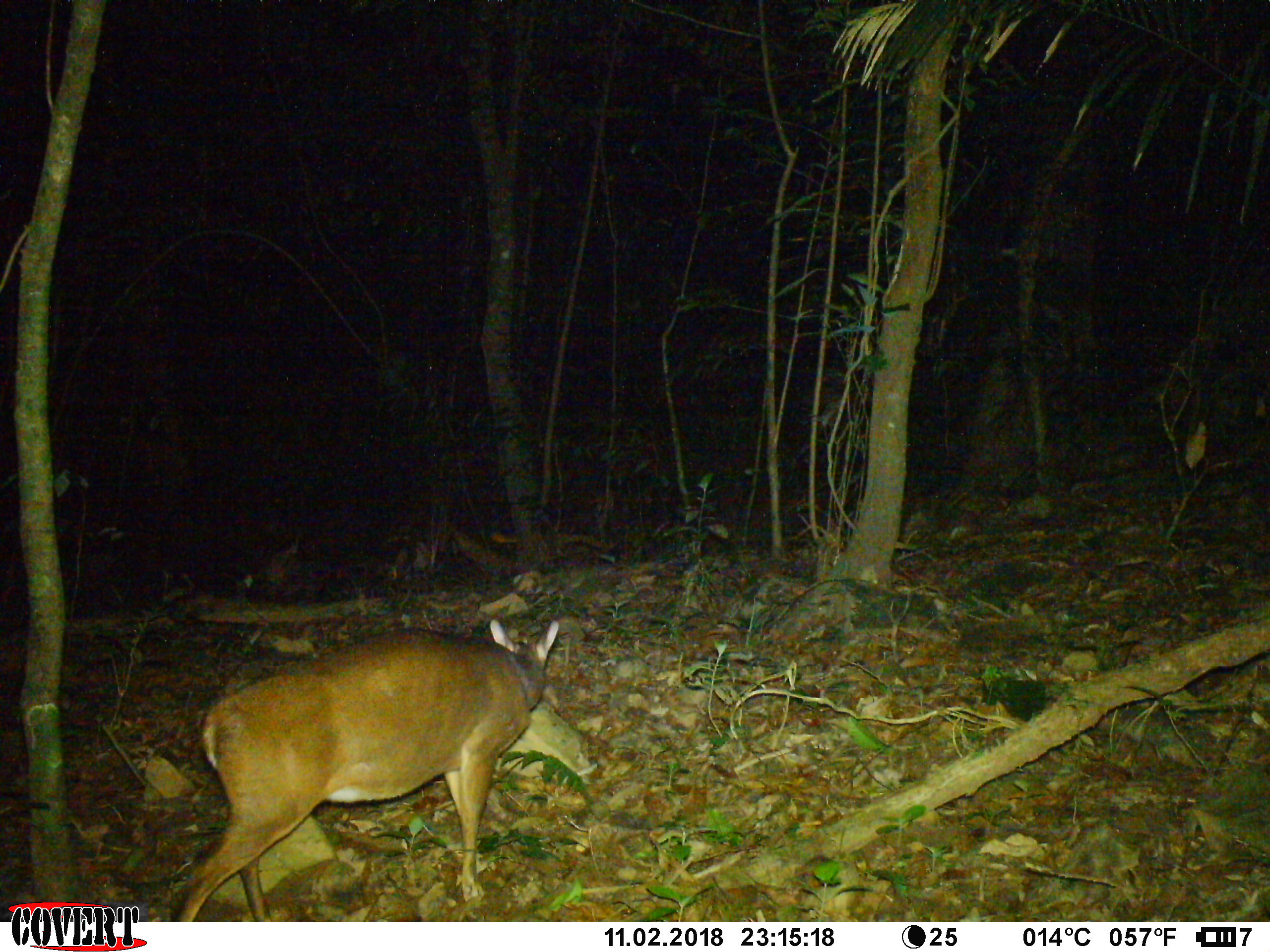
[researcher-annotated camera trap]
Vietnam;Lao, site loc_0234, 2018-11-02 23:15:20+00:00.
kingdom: Animalia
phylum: Chordata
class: Mammalia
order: Artiodactyla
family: Cervidae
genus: Muntiacus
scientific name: Muntiacus vuquangensis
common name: large-antlered muntjac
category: large antlered muntjac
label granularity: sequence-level